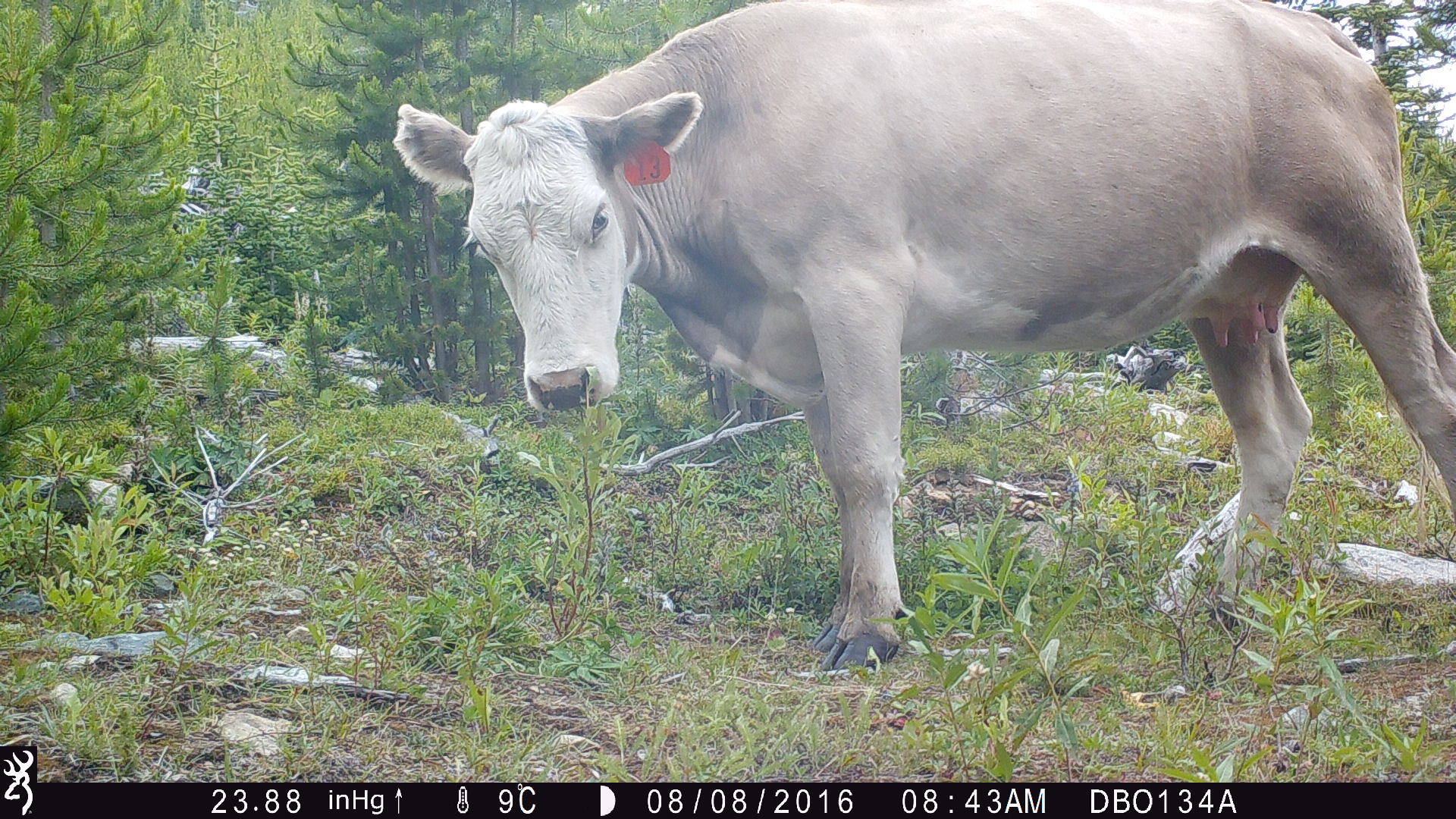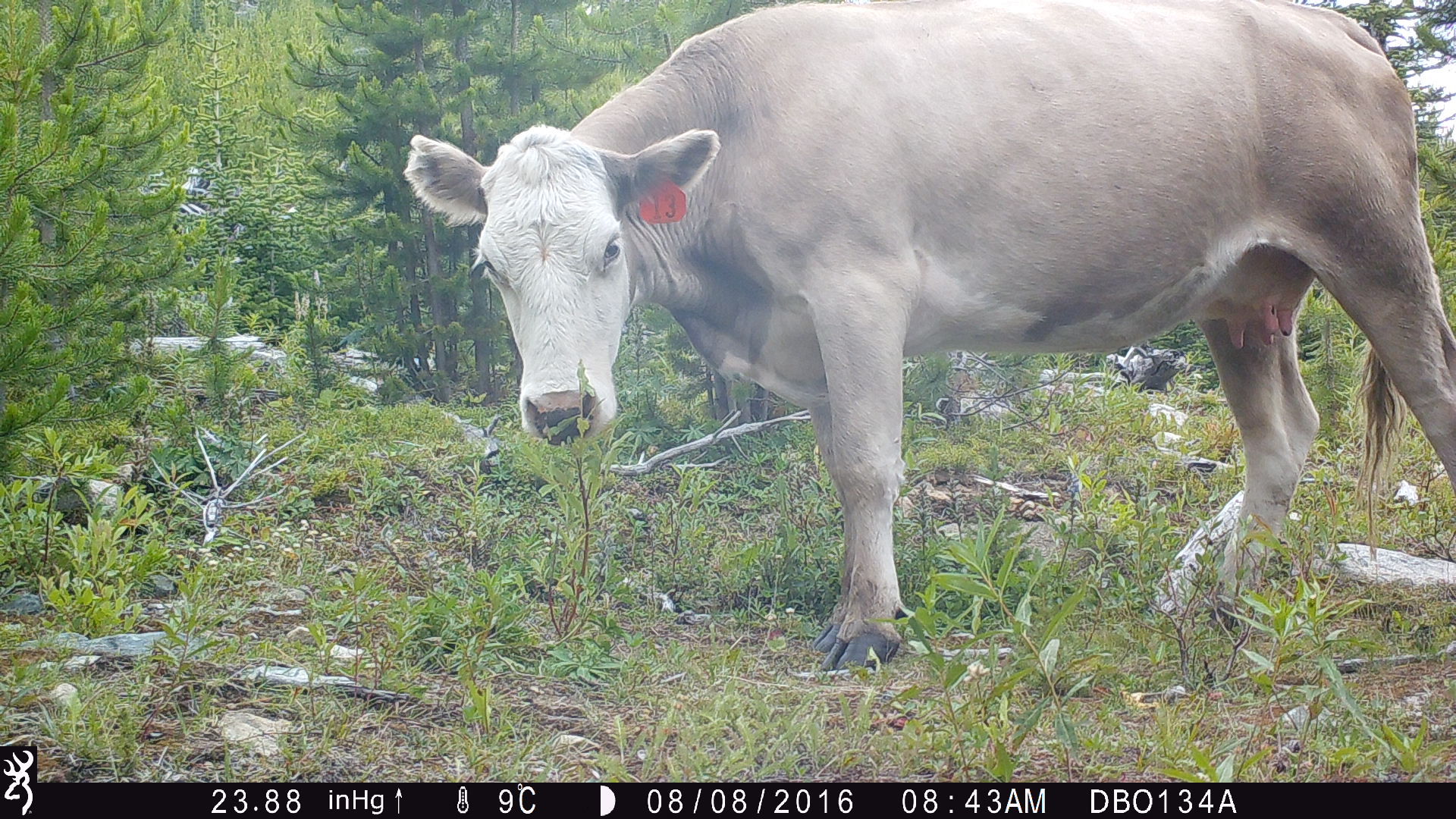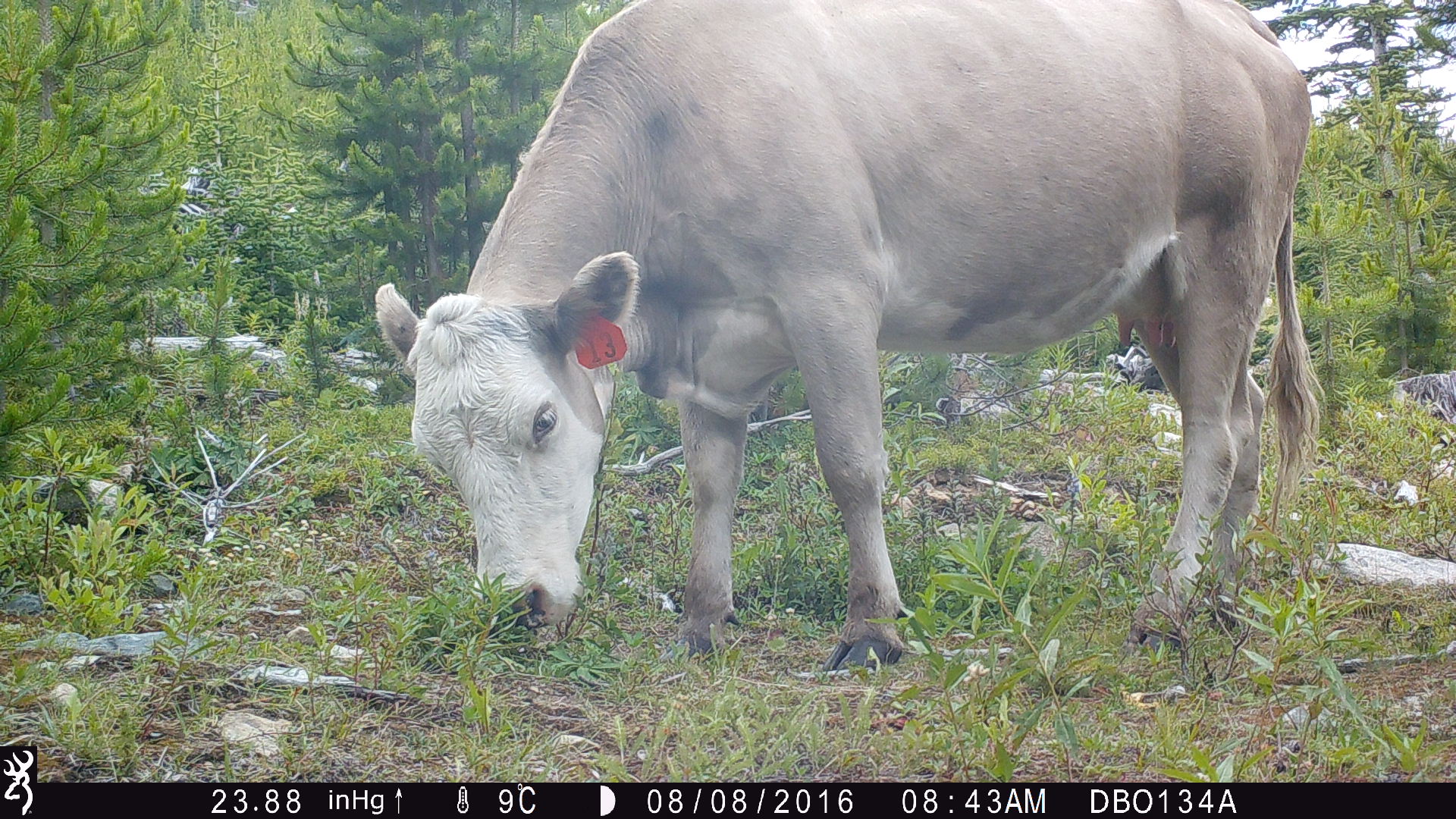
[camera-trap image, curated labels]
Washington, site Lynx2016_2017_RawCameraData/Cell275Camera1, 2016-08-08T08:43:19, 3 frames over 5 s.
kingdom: Animalia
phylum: Chordata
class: Mammalia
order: Artiodactyla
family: Bovidae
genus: Bos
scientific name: Bos taurus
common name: domestic cattle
Domestic cattle (Bos taurus). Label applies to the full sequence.